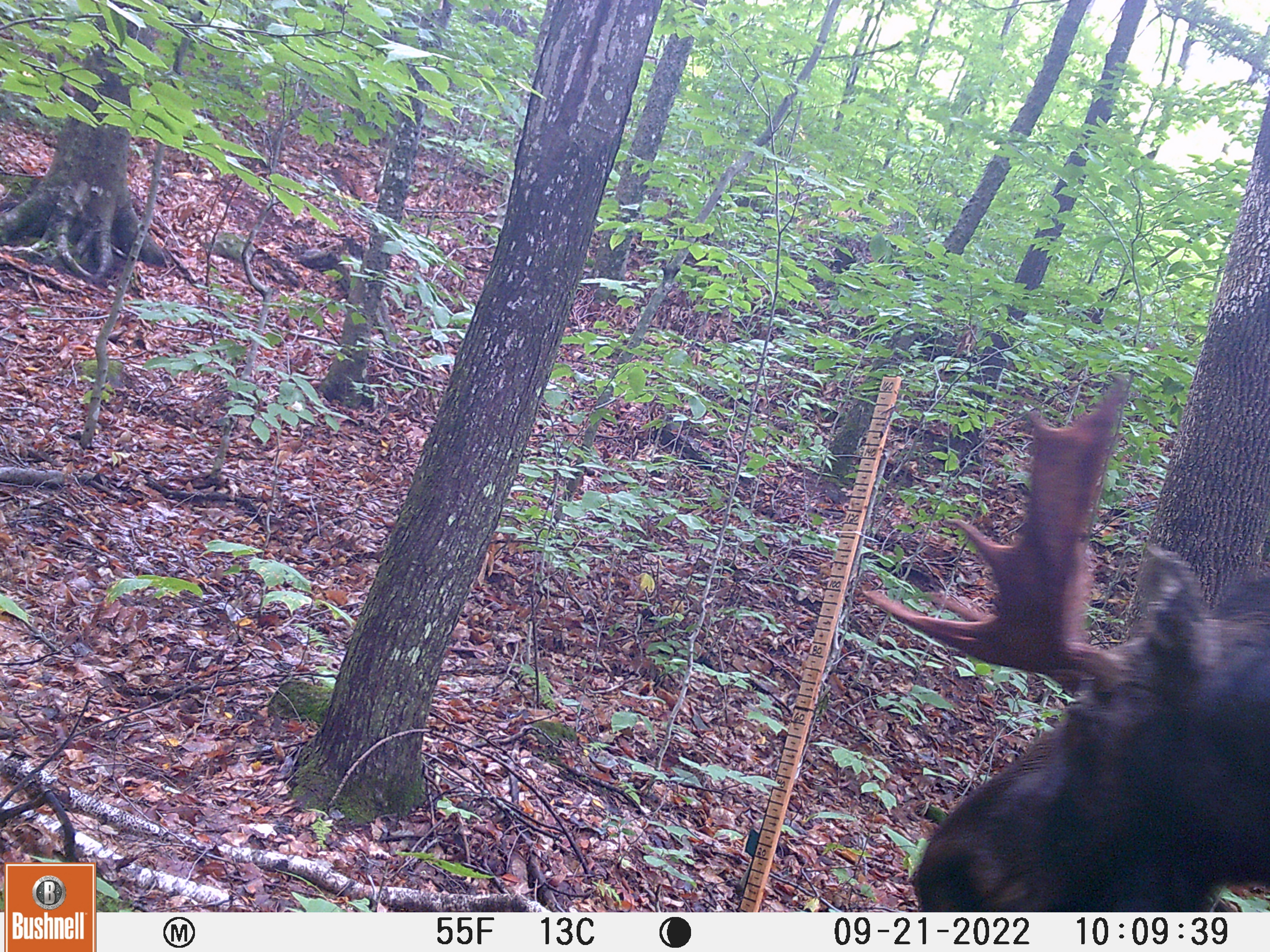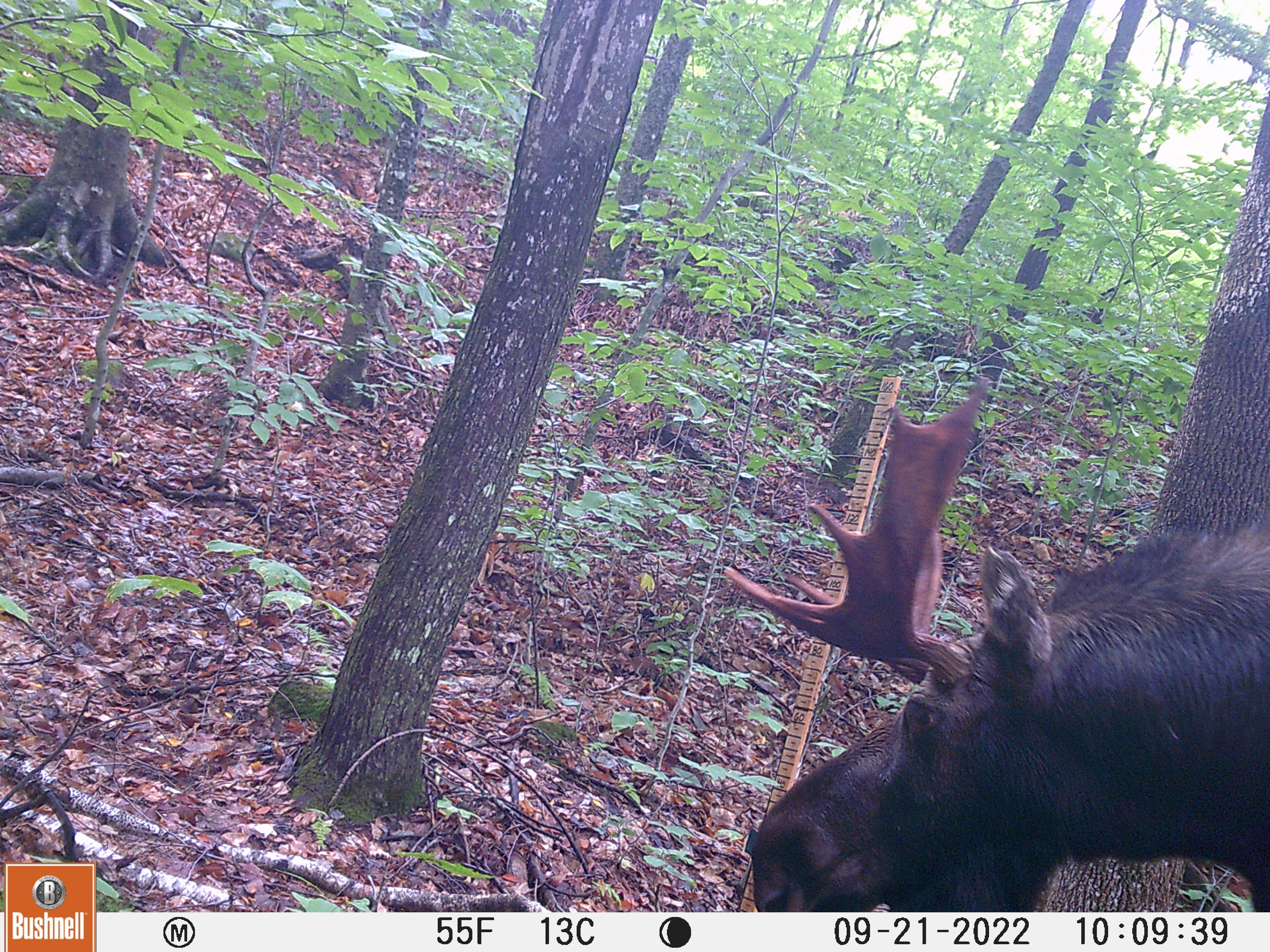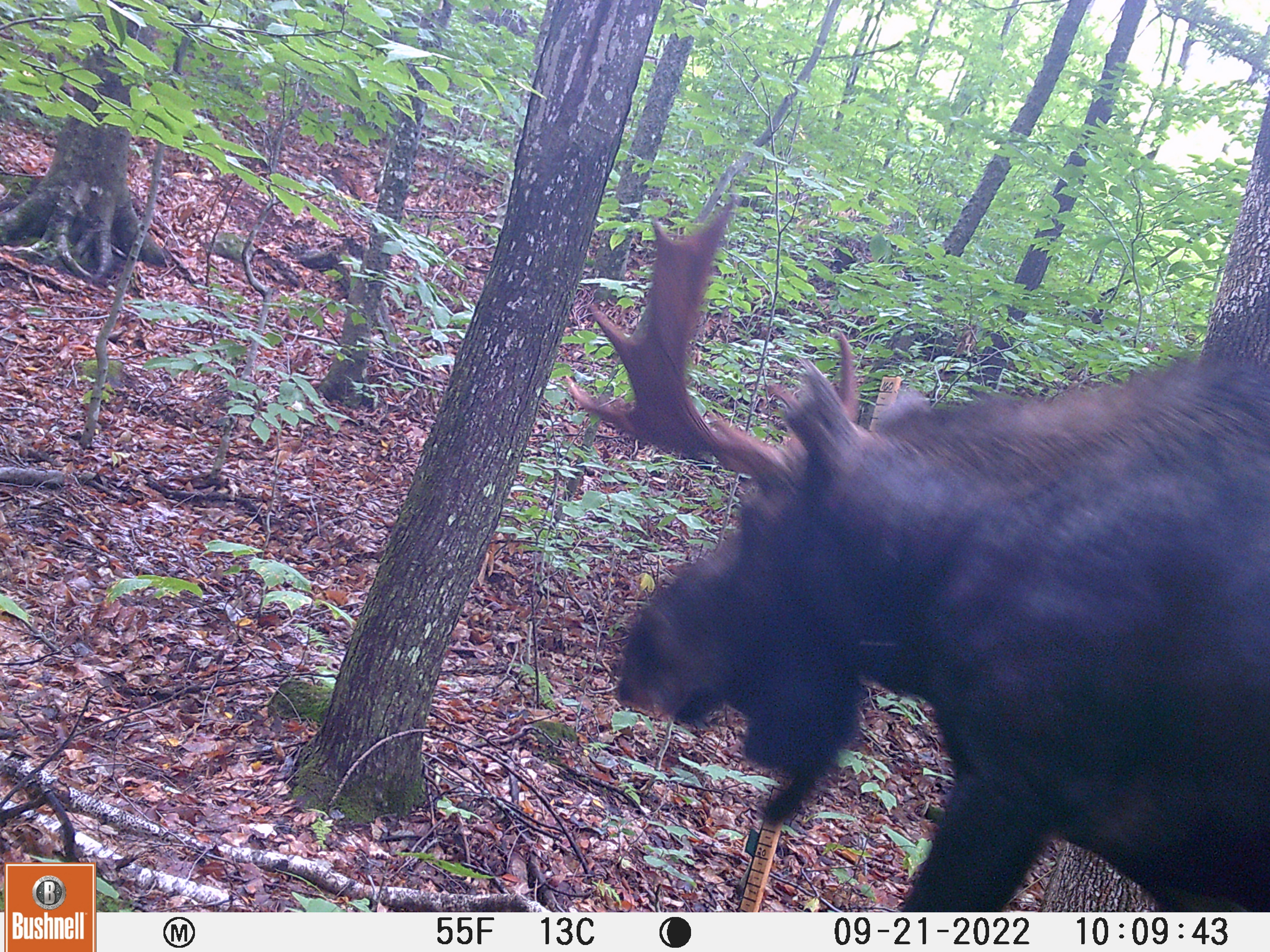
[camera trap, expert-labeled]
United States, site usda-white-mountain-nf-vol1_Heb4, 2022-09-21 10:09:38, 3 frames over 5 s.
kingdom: Animalia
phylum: Chordata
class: Mammalia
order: Artiodactyla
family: Cervidae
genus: Alces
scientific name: Alces alces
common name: moose